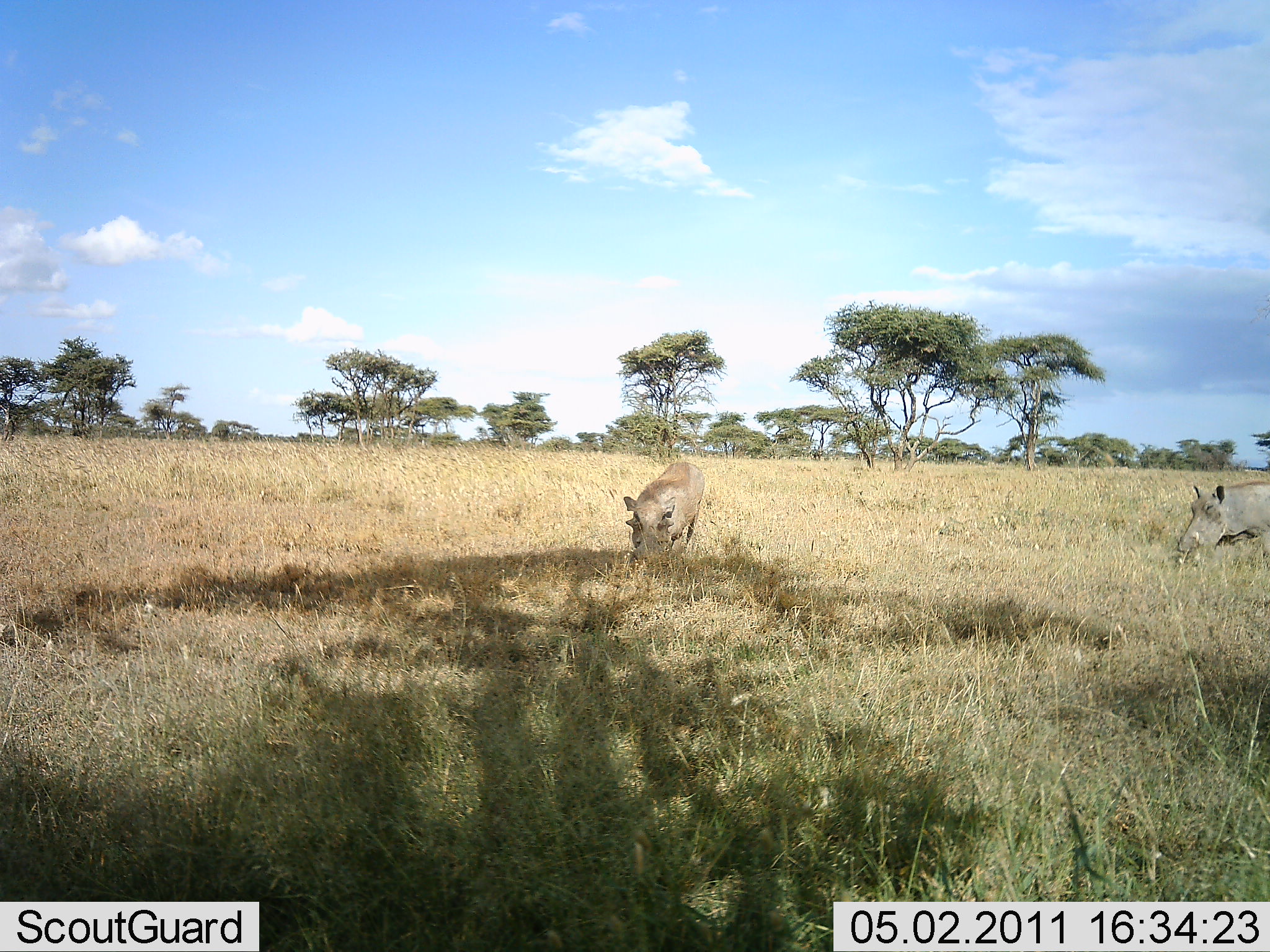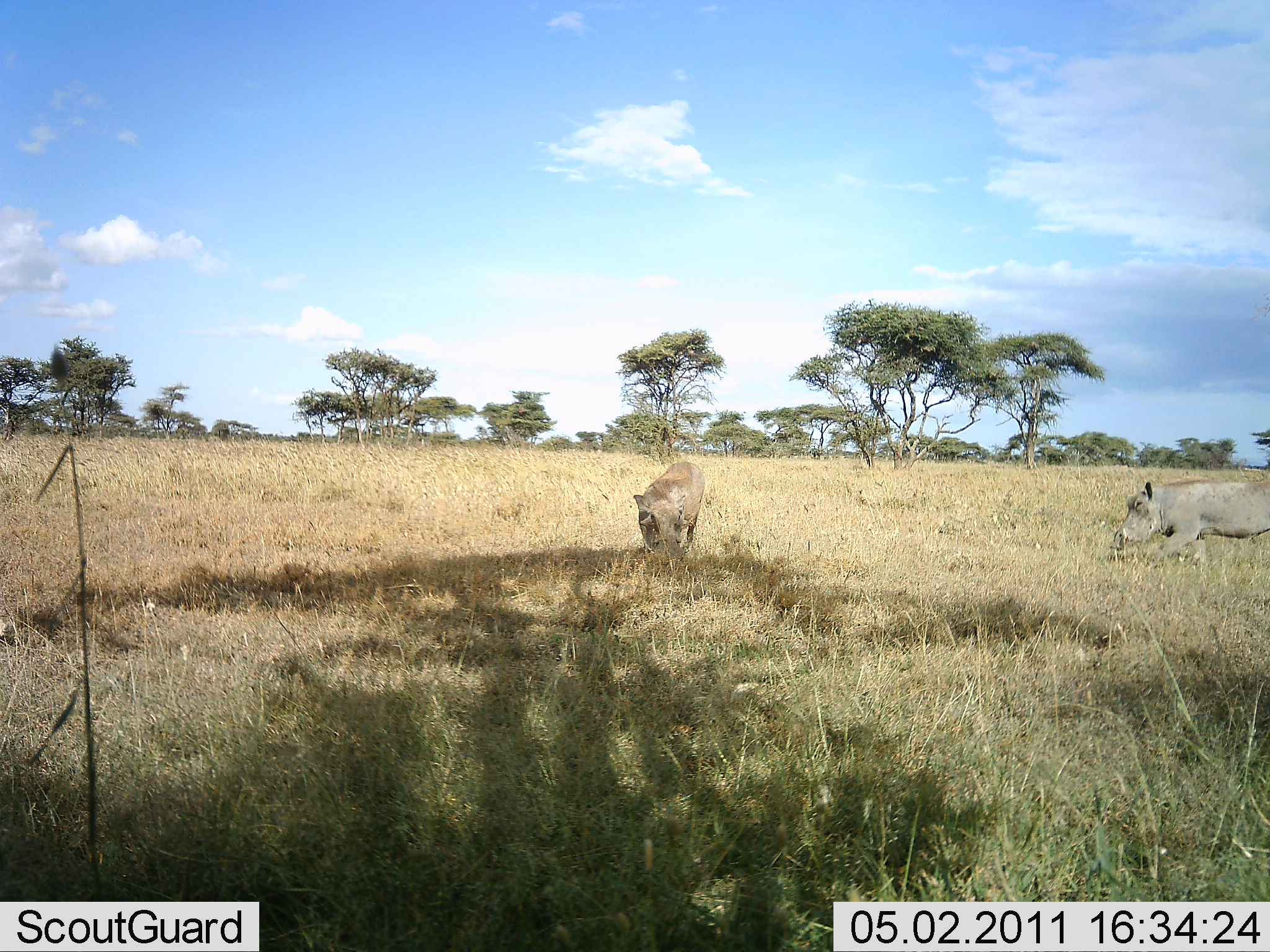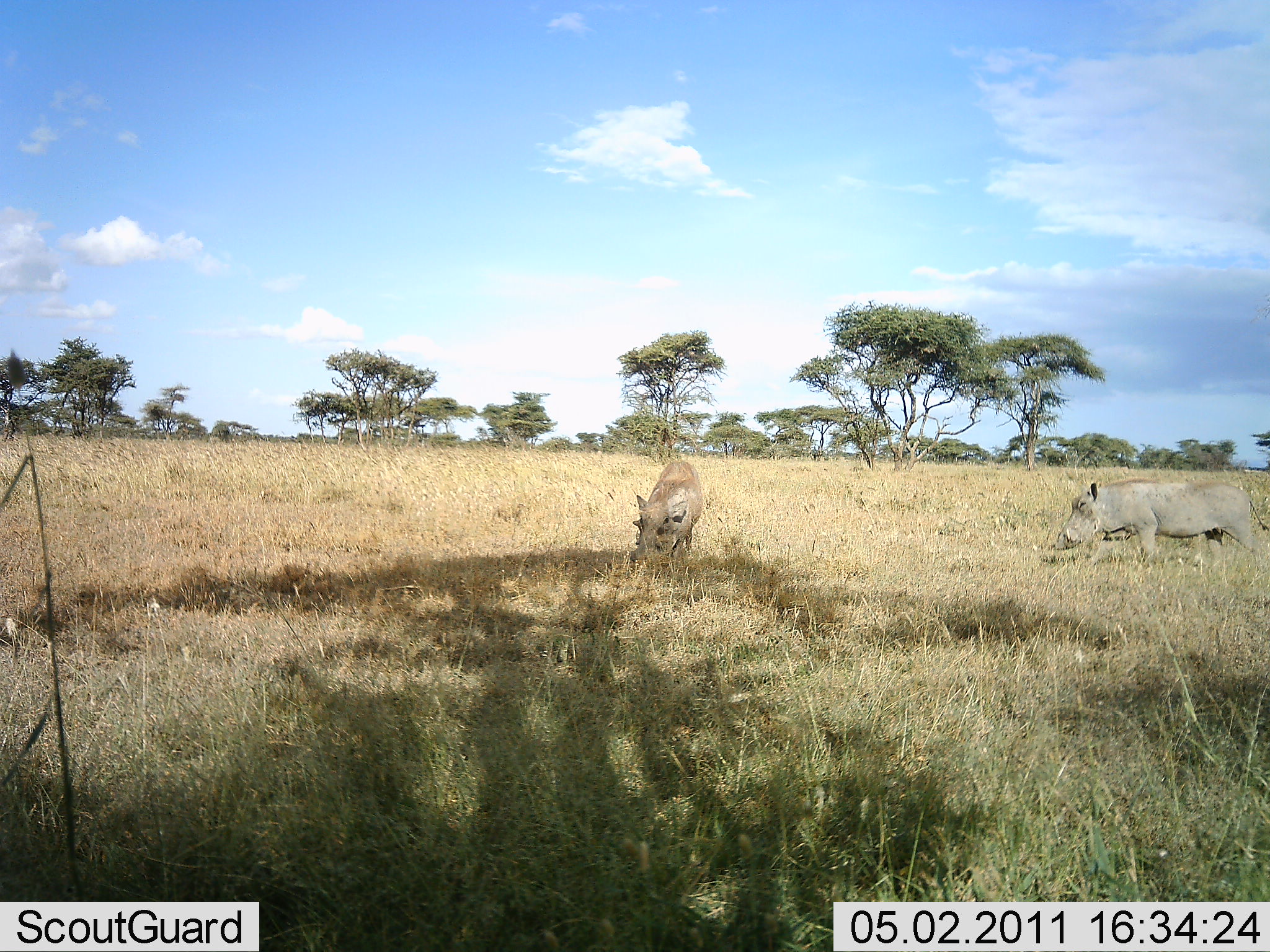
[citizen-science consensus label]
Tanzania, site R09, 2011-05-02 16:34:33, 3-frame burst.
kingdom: Animalia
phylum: Chordata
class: Mammalia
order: Artiodactyla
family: Suidae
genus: Phacochoerus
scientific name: Phacochoerus africanus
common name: warthog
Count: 2.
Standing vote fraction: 27%.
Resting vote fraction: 0%.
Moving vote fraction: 55%.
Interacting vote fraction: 0%.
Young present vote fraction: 0%.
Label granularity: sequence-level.